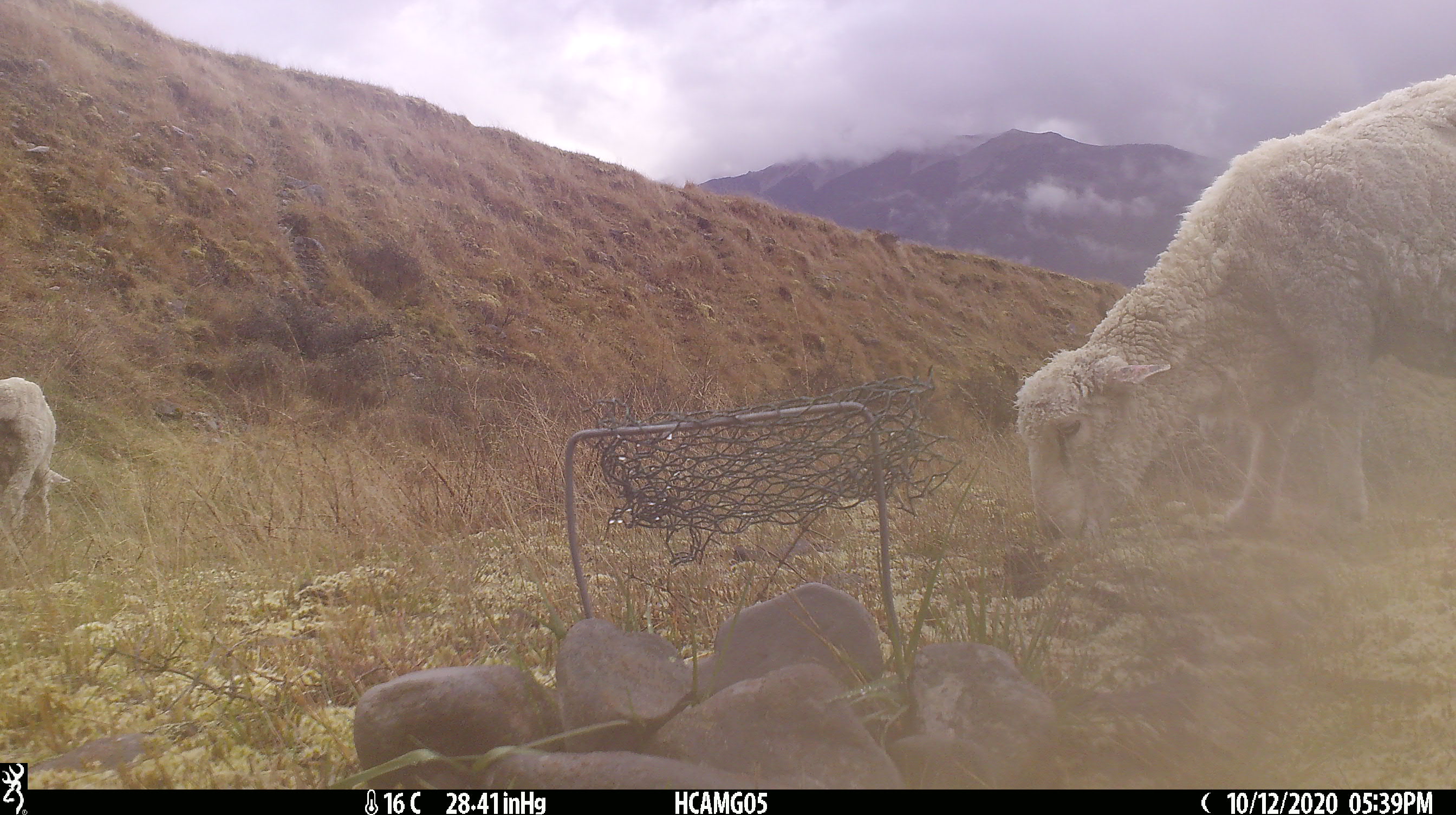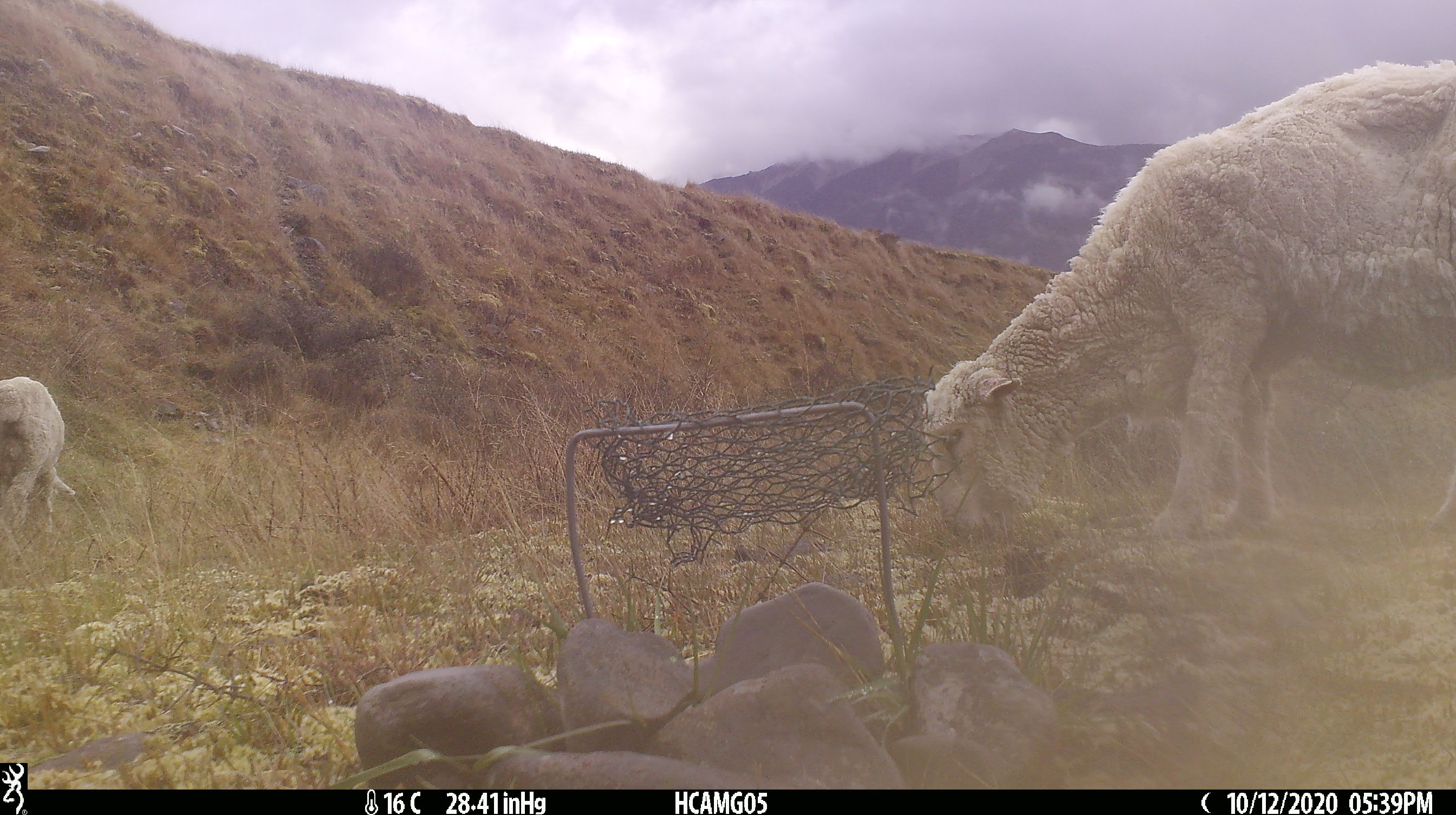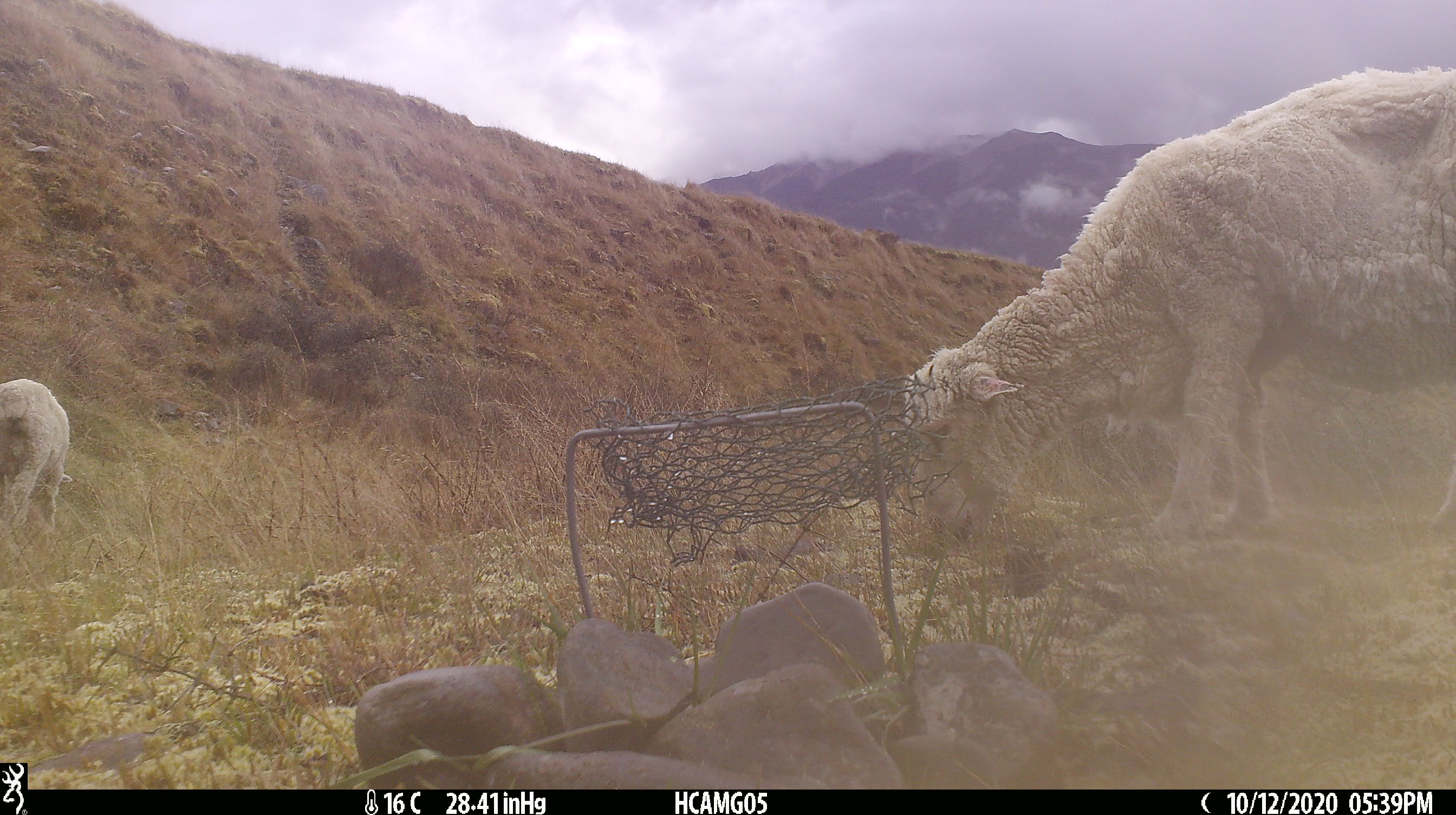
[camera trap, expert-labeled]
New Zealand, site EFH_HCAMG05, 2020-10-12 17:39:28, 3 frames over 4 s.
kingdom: Animalia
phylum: Chordata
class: Mammalia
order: Artiodactyla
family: Bovidae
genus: Ovis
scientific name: Ovis aries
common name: domestic sheep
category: sheep